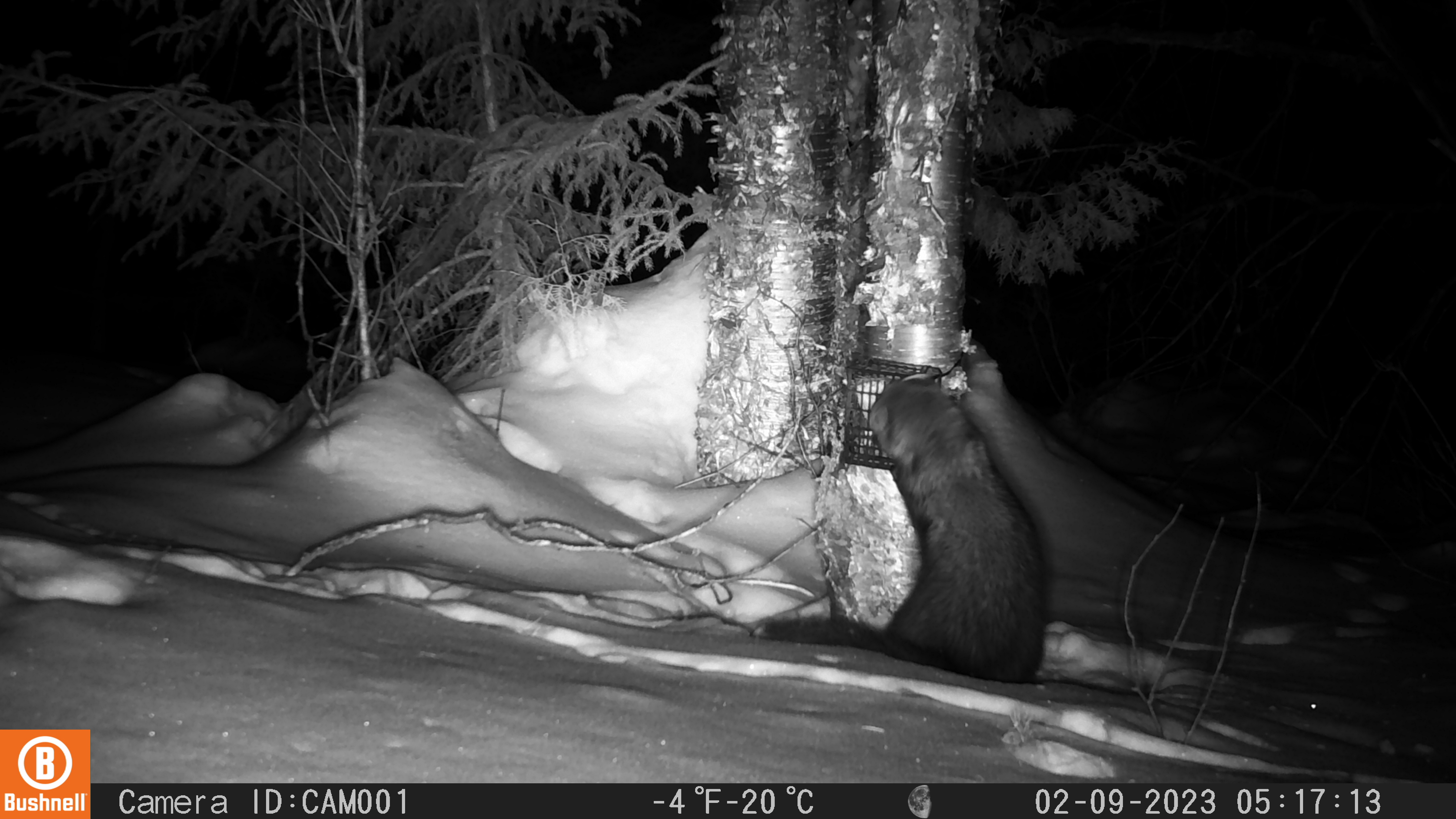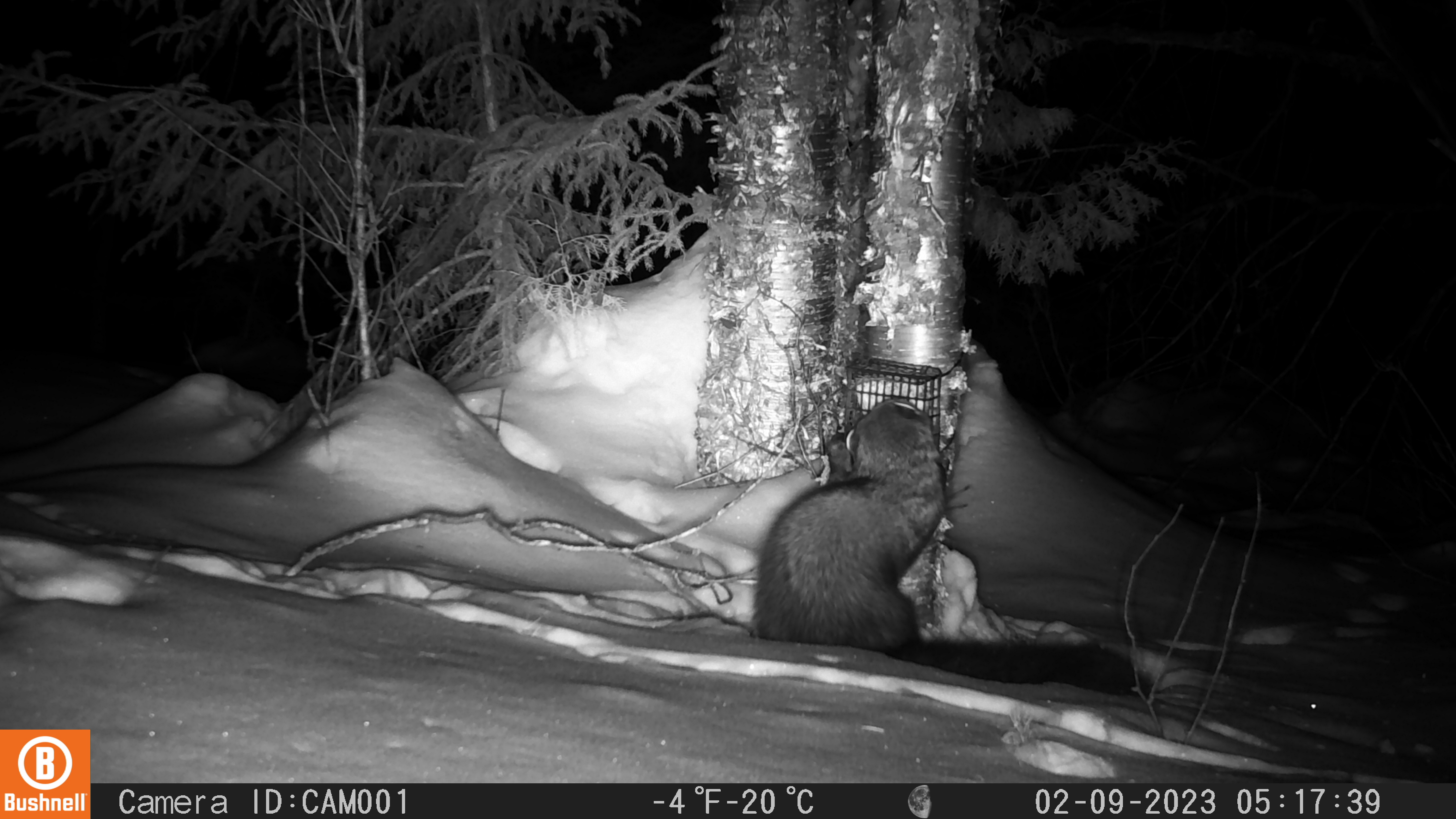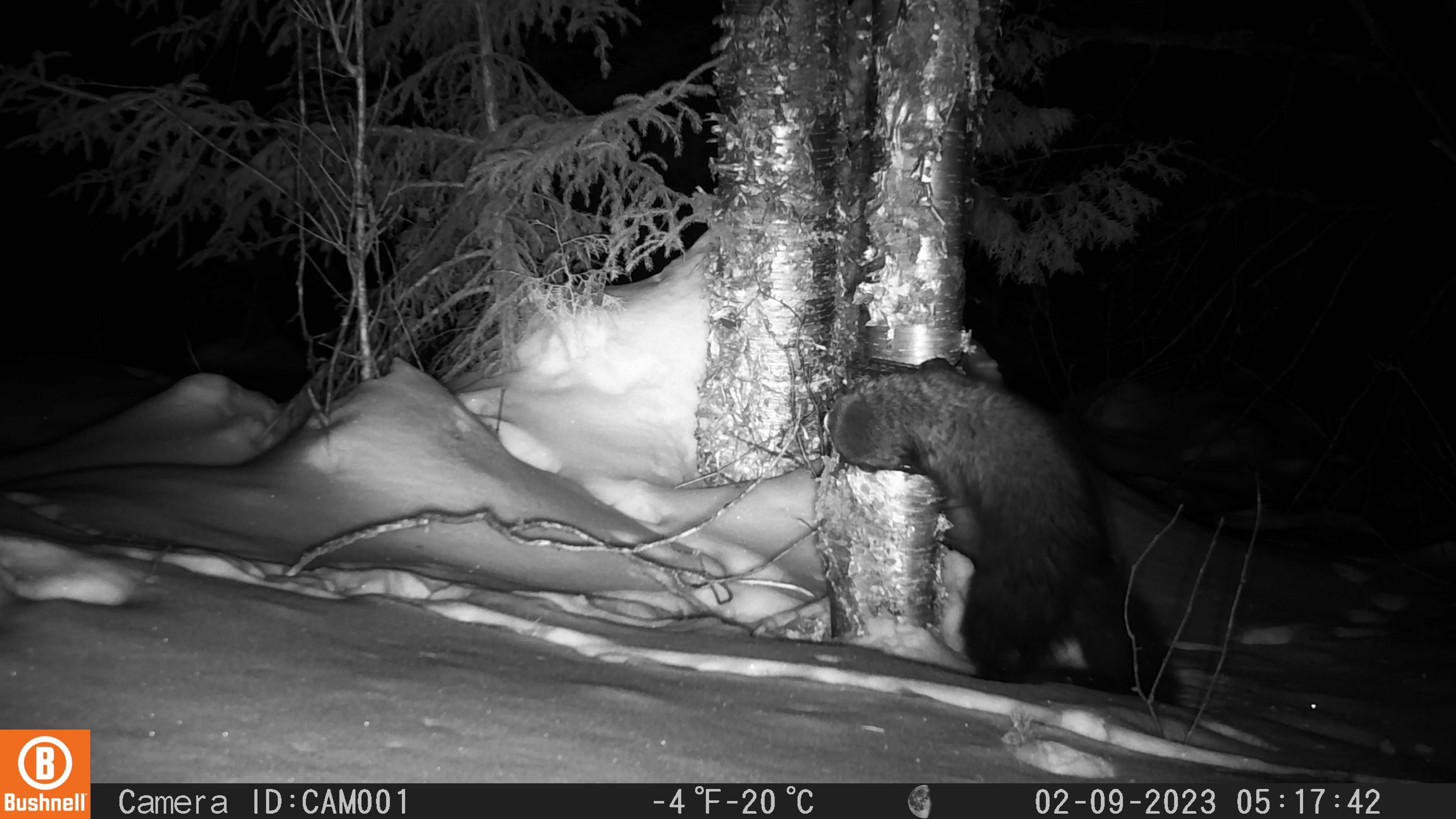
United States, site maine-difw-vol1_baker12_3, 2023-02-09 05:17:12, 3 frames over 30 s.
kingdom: Animalia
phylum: Chordata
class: Mammalia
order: Carnivora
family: Mustelidae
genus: Pekania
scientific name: Pekania pennanti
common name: fisher